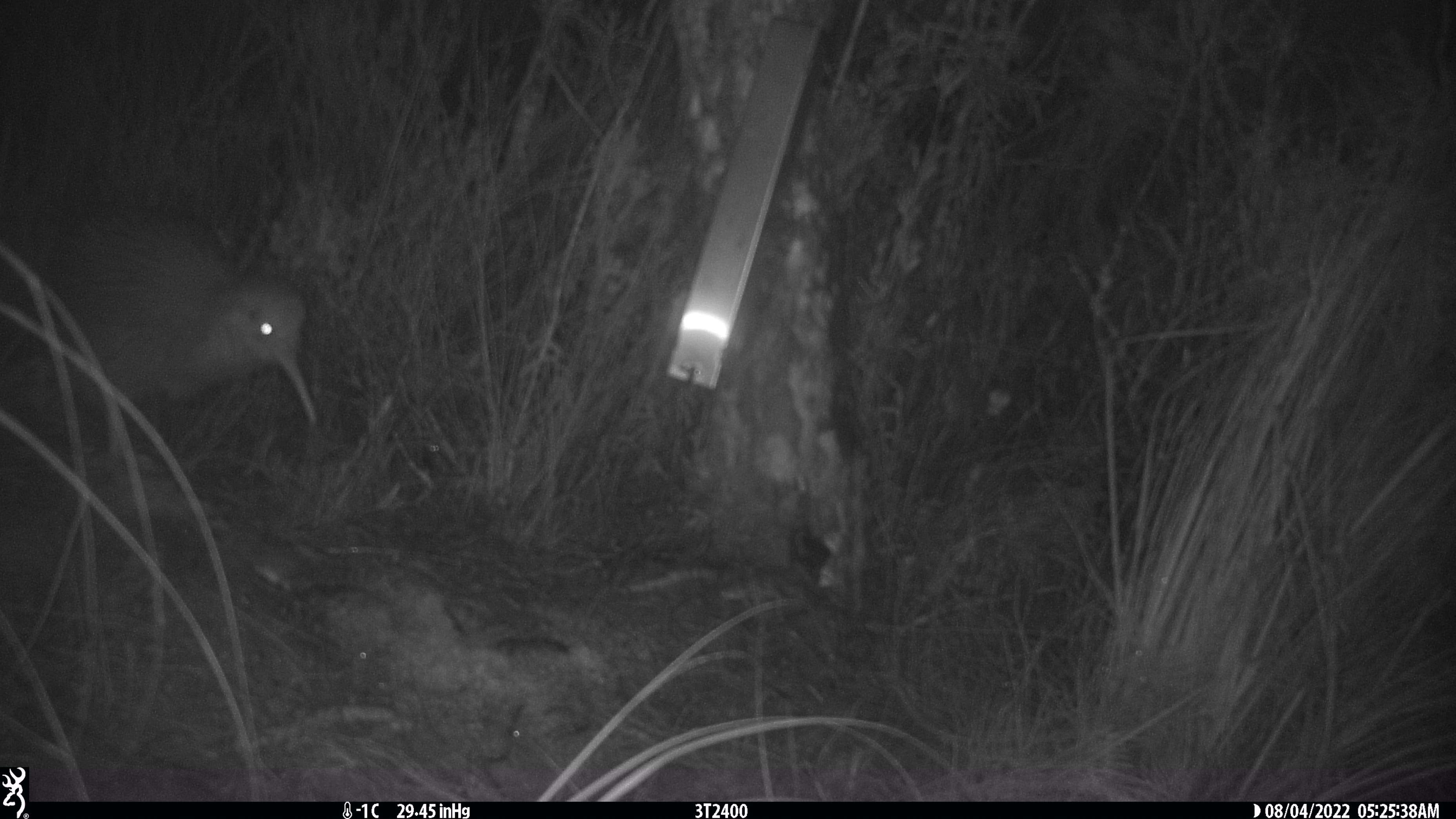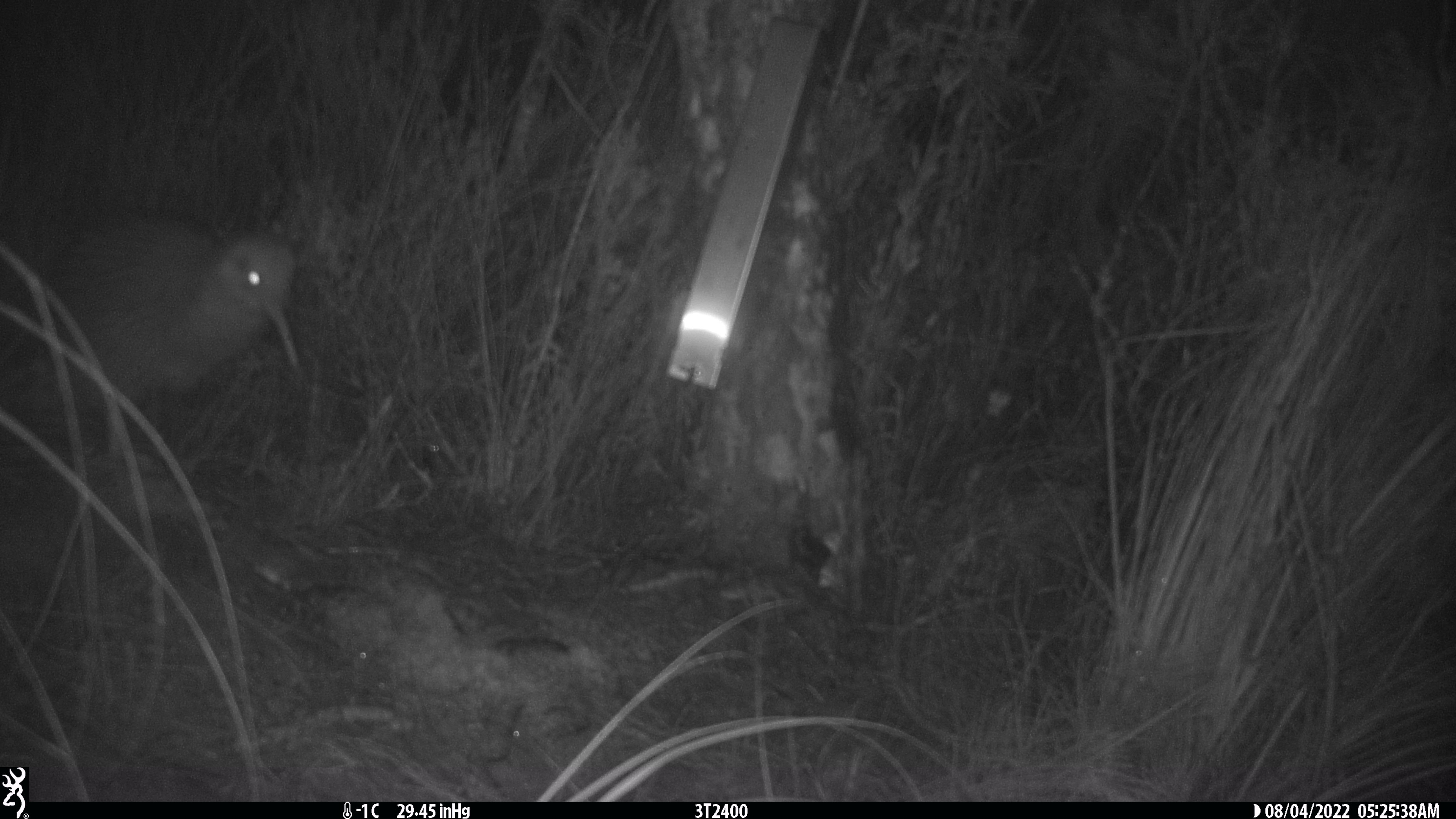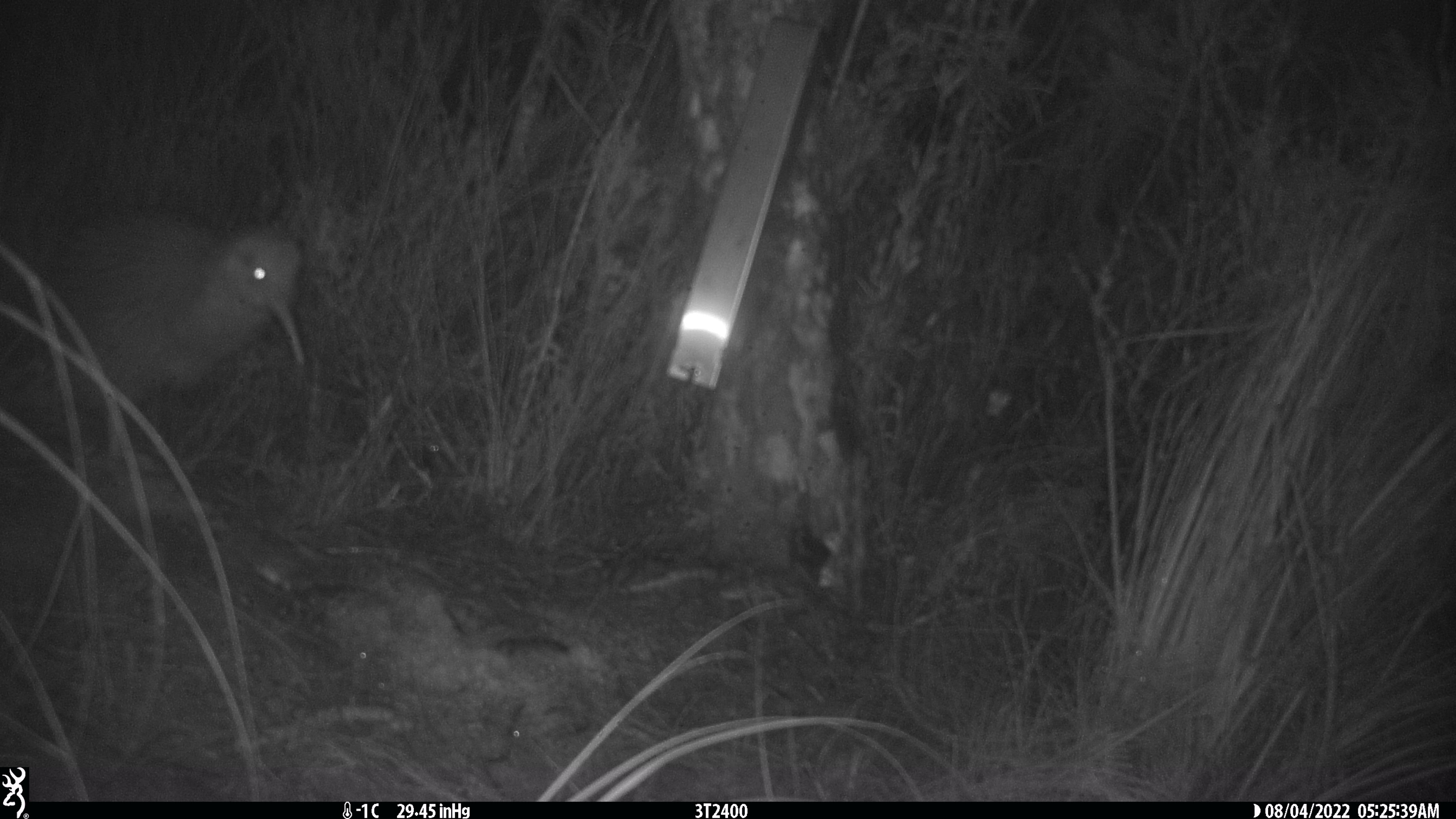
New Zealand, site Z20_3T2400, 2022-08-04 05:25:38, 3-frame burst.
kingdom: Animalia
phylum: Chordata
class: Aves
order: Apterygiformes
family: Apterygidae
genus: Apteryx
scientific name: Apteryx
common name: kiwi